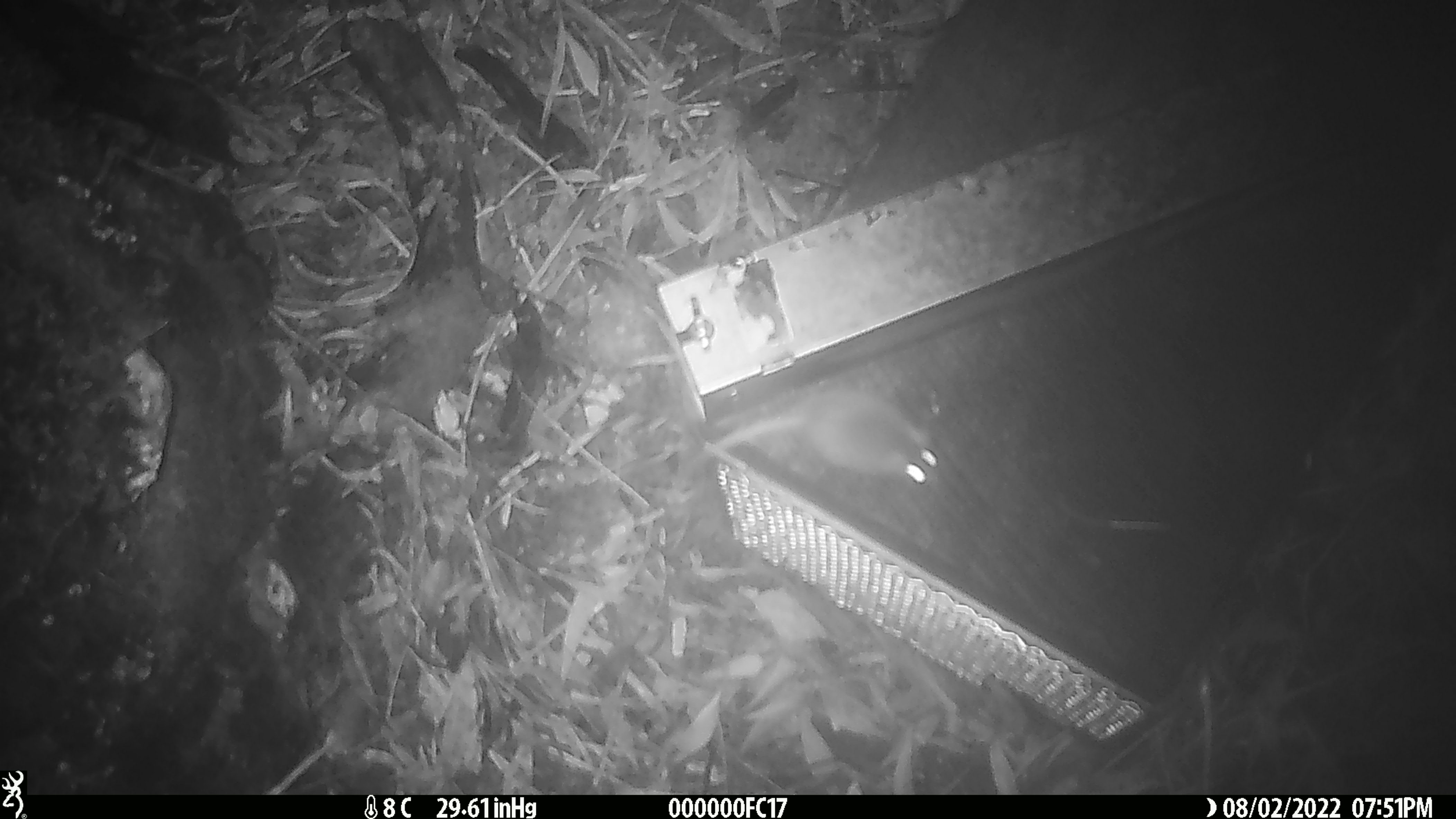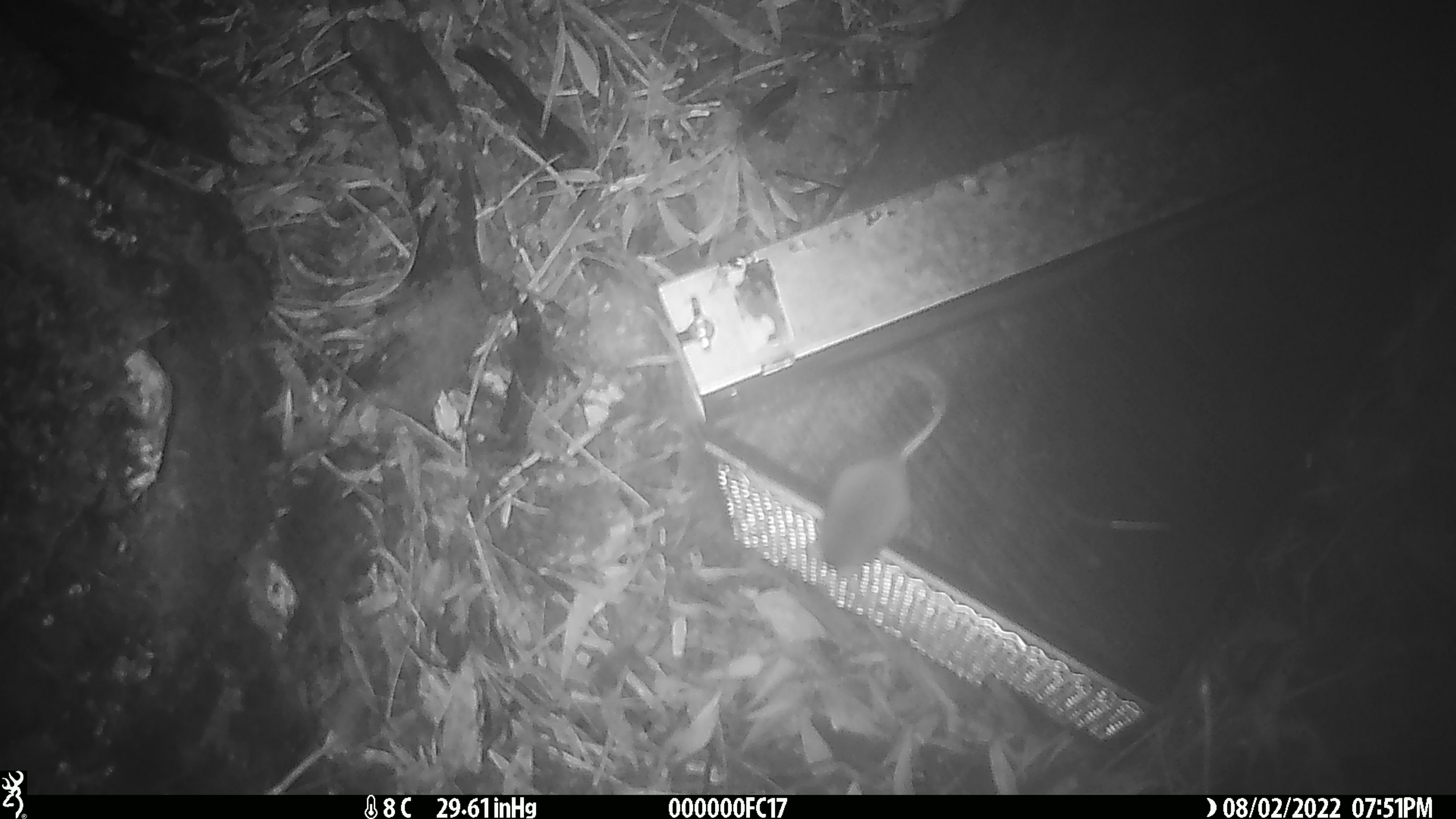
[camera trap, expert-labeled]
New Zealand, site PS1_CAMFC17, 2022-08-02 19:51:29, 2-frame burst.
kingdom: Animalia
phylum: Chordata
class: Mammalia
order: Rodentia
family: Muridae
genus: Mus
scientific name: Mus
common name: mouse